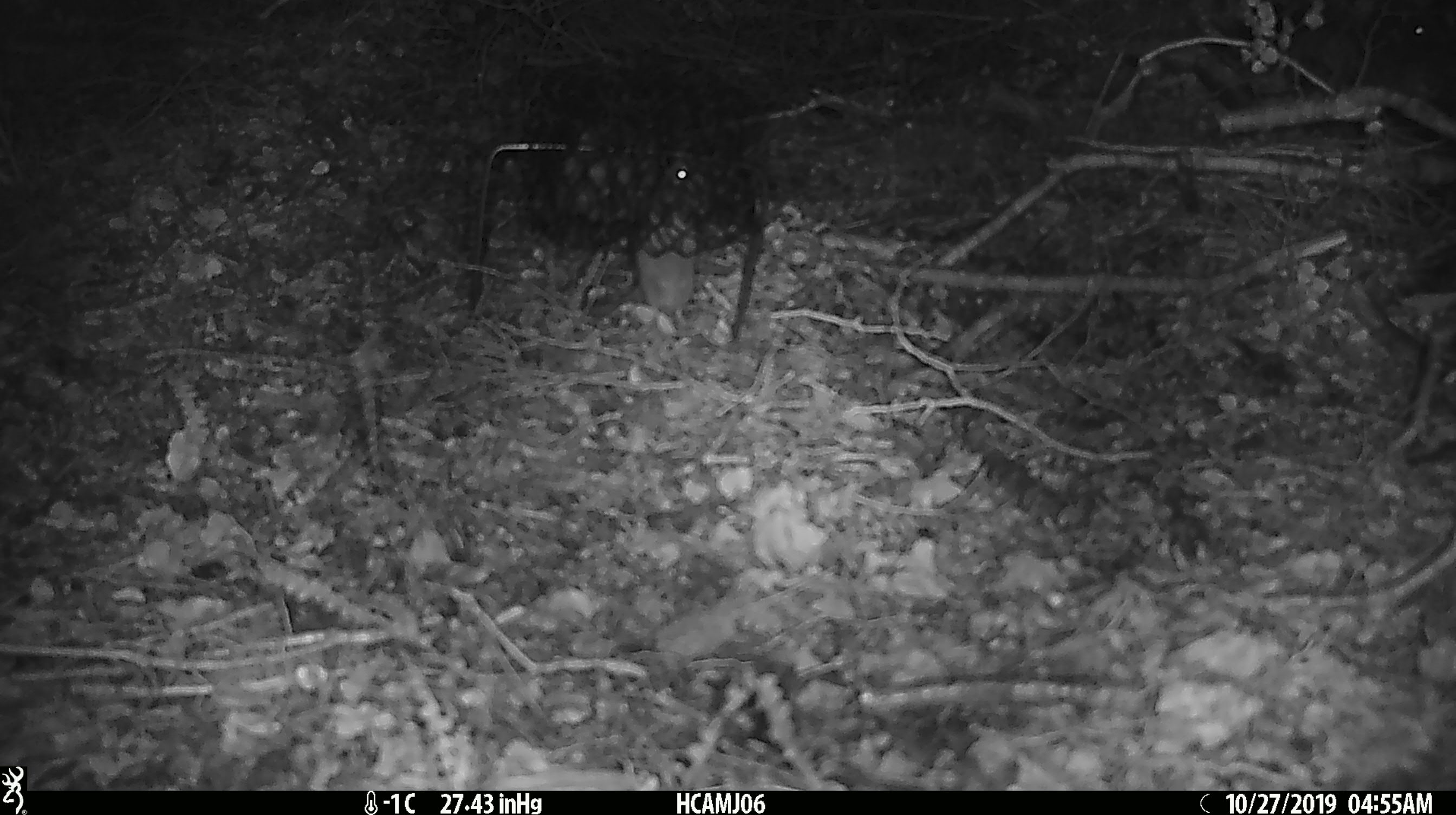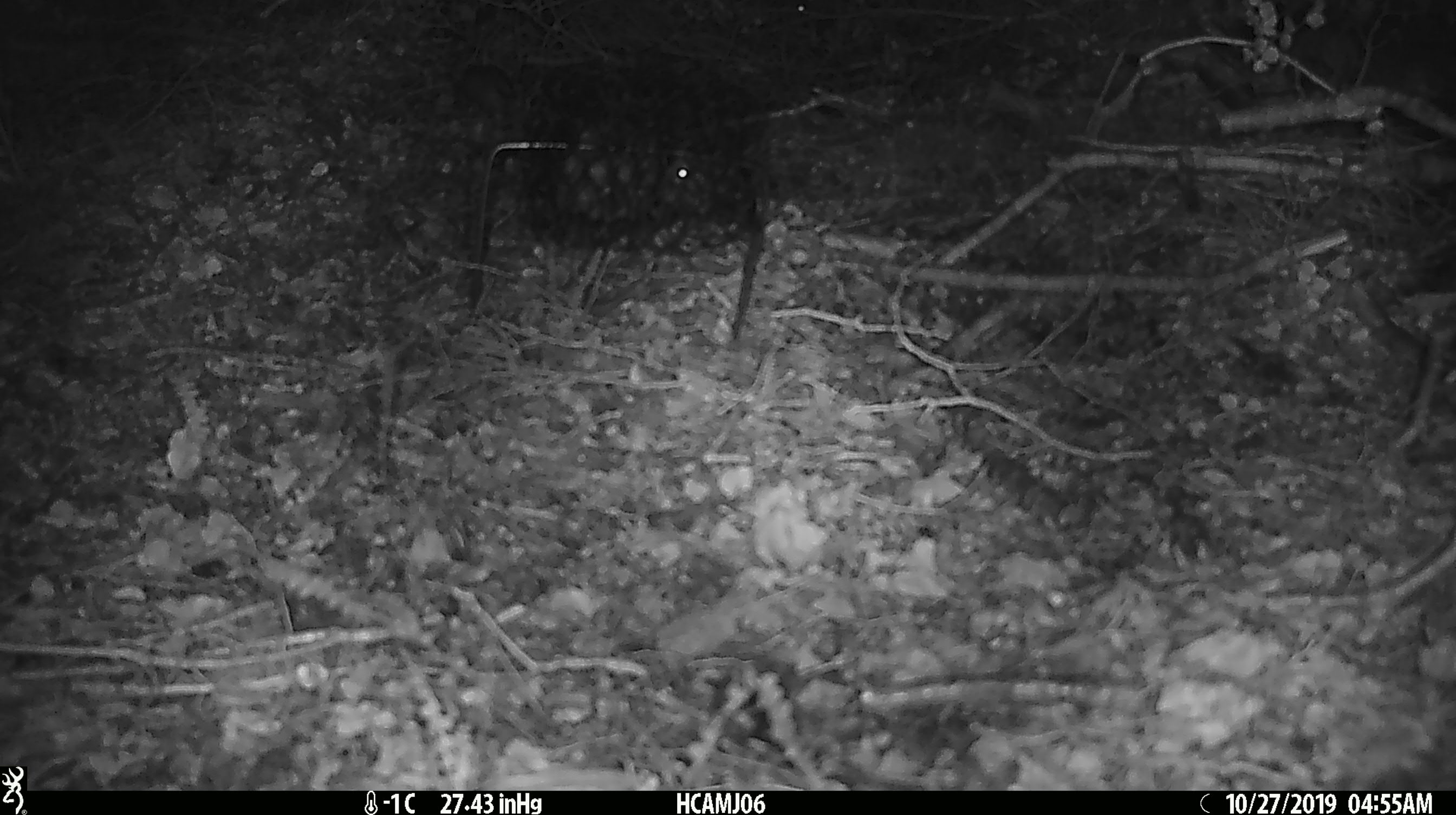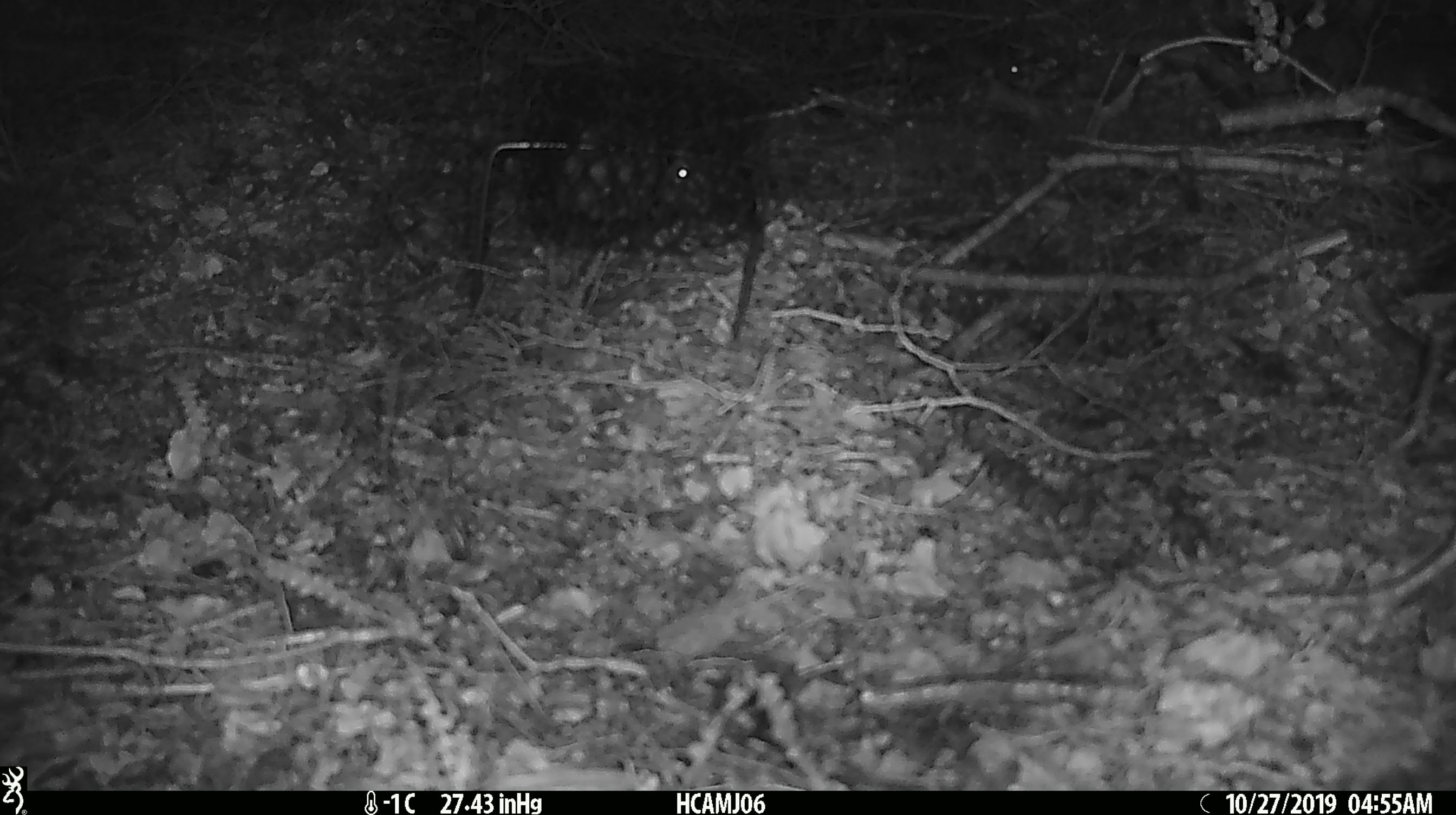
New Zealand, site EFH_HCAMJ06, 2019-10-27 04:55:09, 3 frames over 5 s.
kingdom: Animalia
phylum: Chordata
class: Mammalia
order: Rodentia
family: Muridae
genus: Mus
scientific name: Mus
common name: mouse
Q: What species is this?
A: Mouse (Mus).